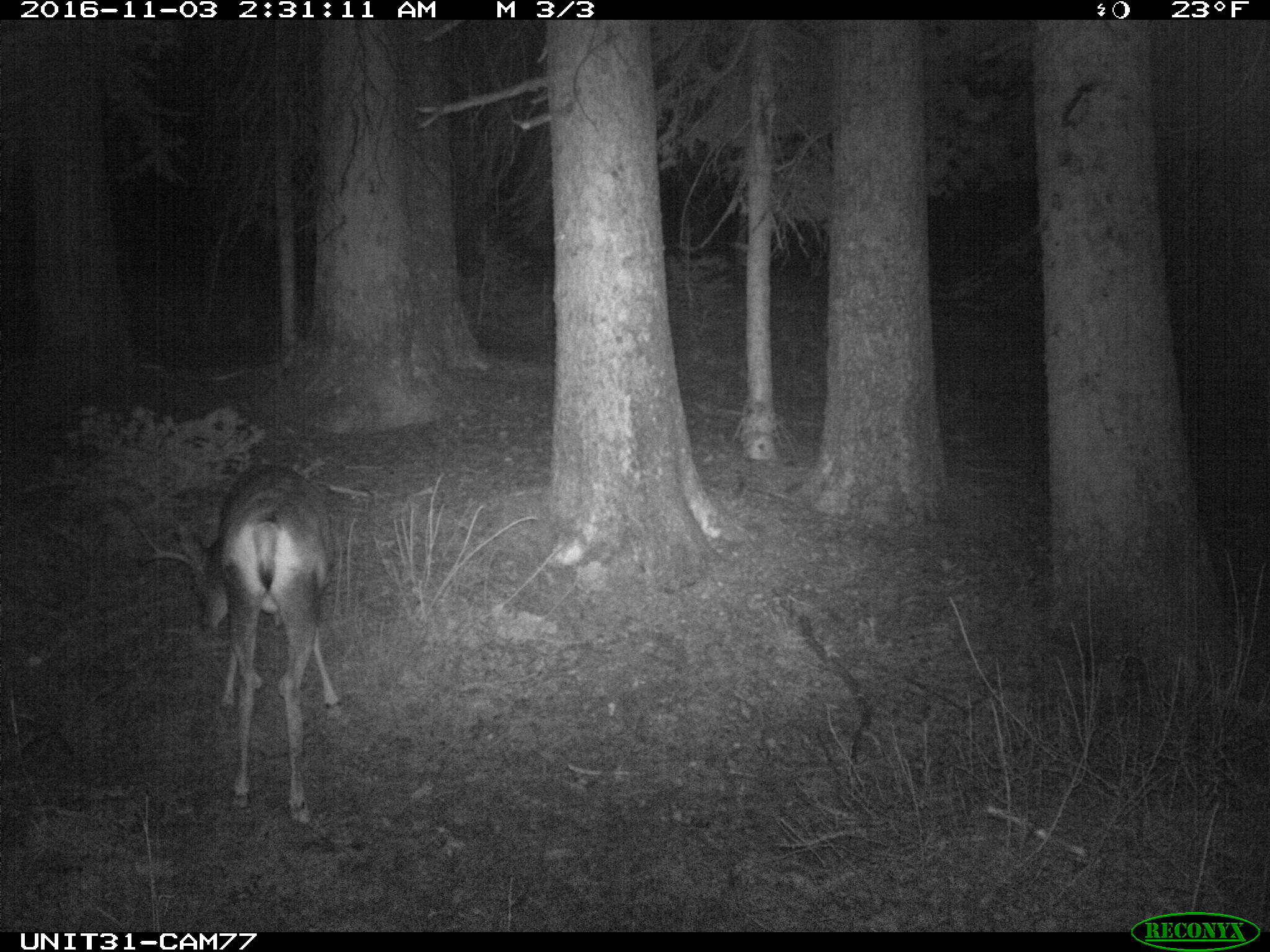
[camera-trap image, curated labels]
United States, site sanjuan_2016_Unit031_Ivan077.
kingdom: Animalia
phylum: Chordata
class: Mammalia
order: Artiodactyla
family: Cervidae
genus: Odocoileus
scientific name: Odocoileus hemionus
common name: mule deer